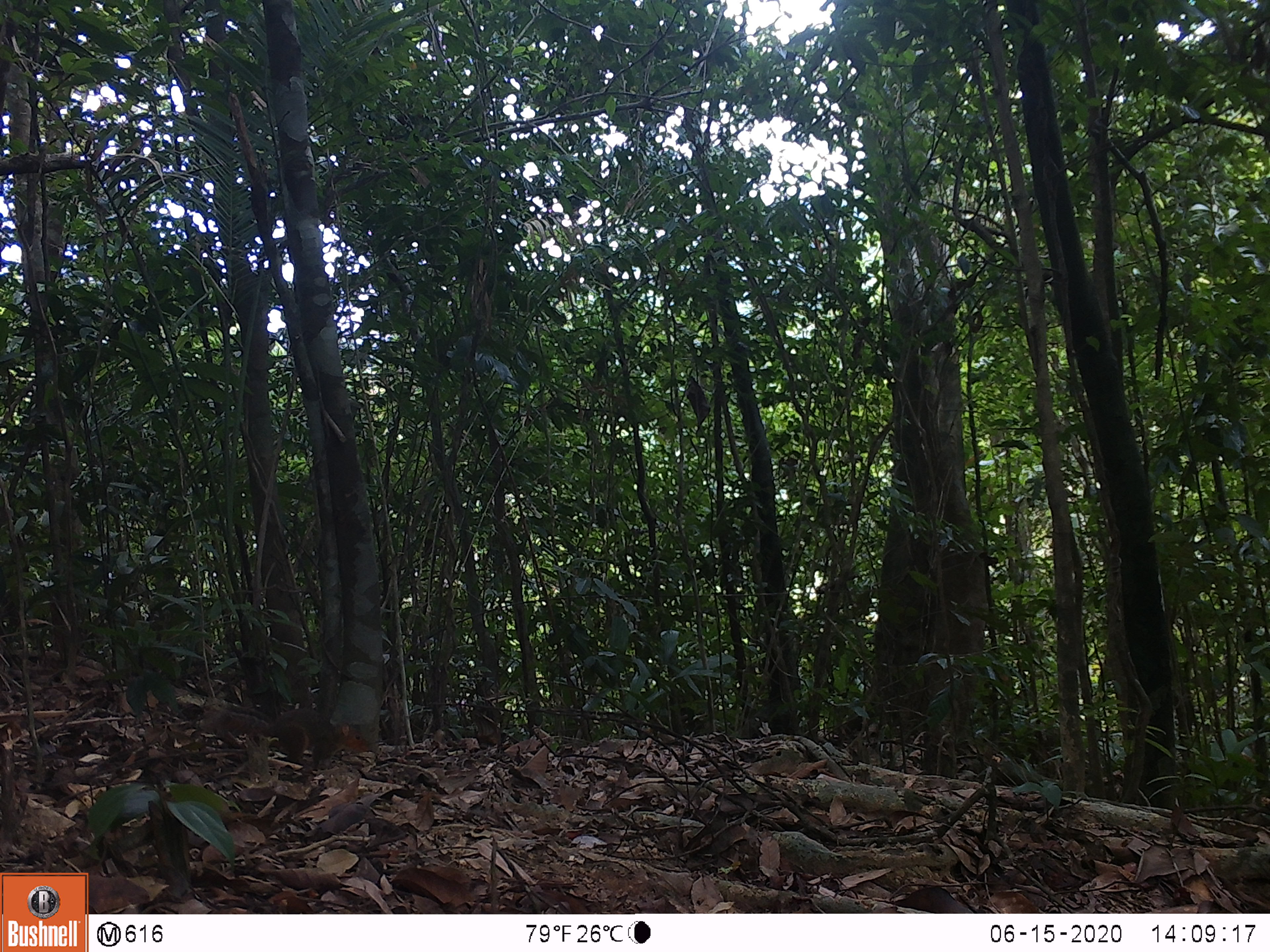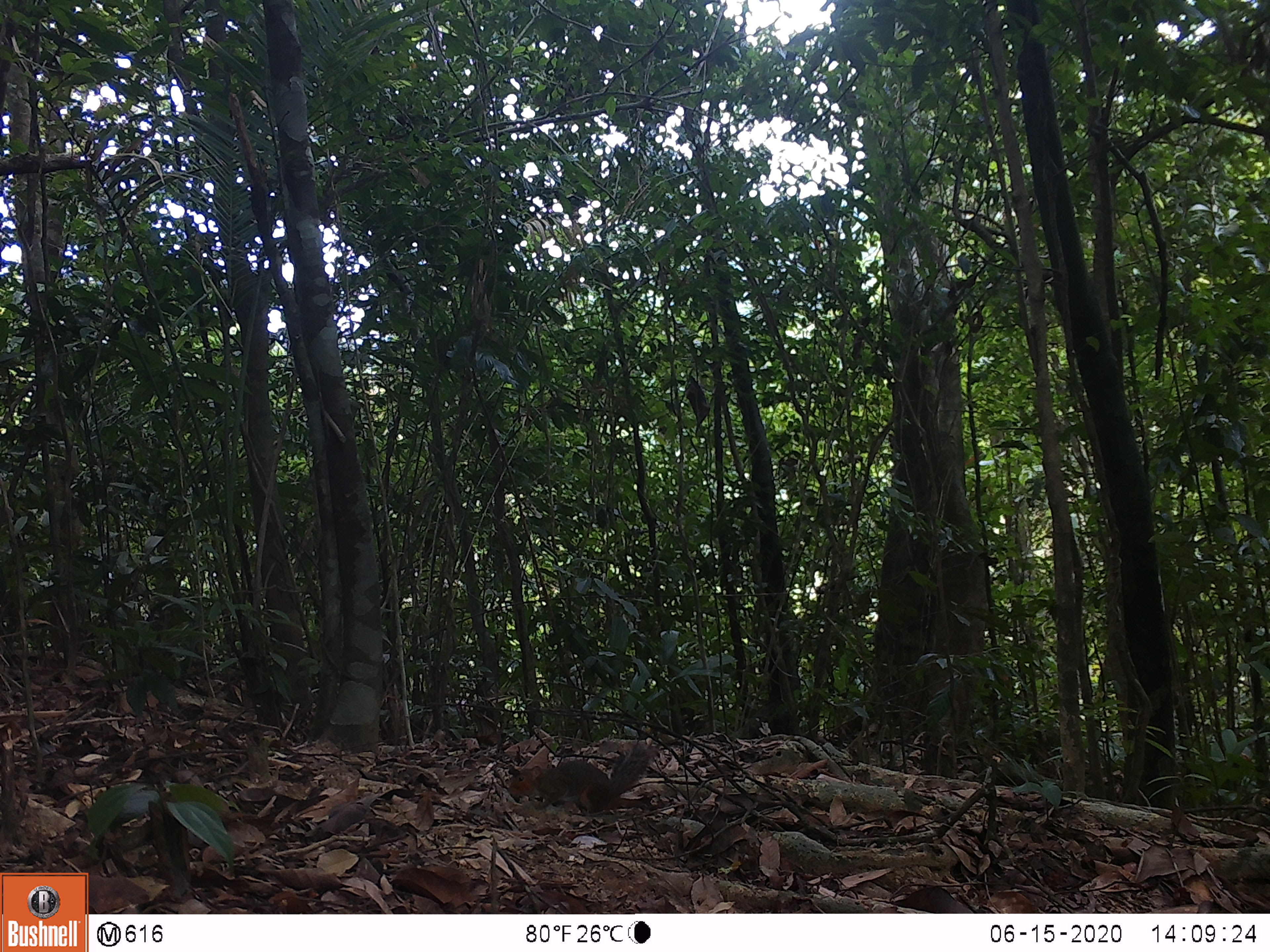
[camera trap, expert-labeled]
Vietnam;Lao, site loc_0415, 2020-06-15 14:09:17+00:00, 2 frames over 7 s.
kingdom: Animalia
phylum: Chordata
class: Mammalia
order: Rodentia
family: Sciuridae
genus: Dremomys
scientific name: Dremomys rufigenis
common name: red-cheeked squirrel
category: red cheeked squirrel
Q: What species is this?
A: Red cheeked squirrel (red-cheeked squirrel) (Dremomys rufigenis).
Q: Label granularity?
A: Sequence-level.